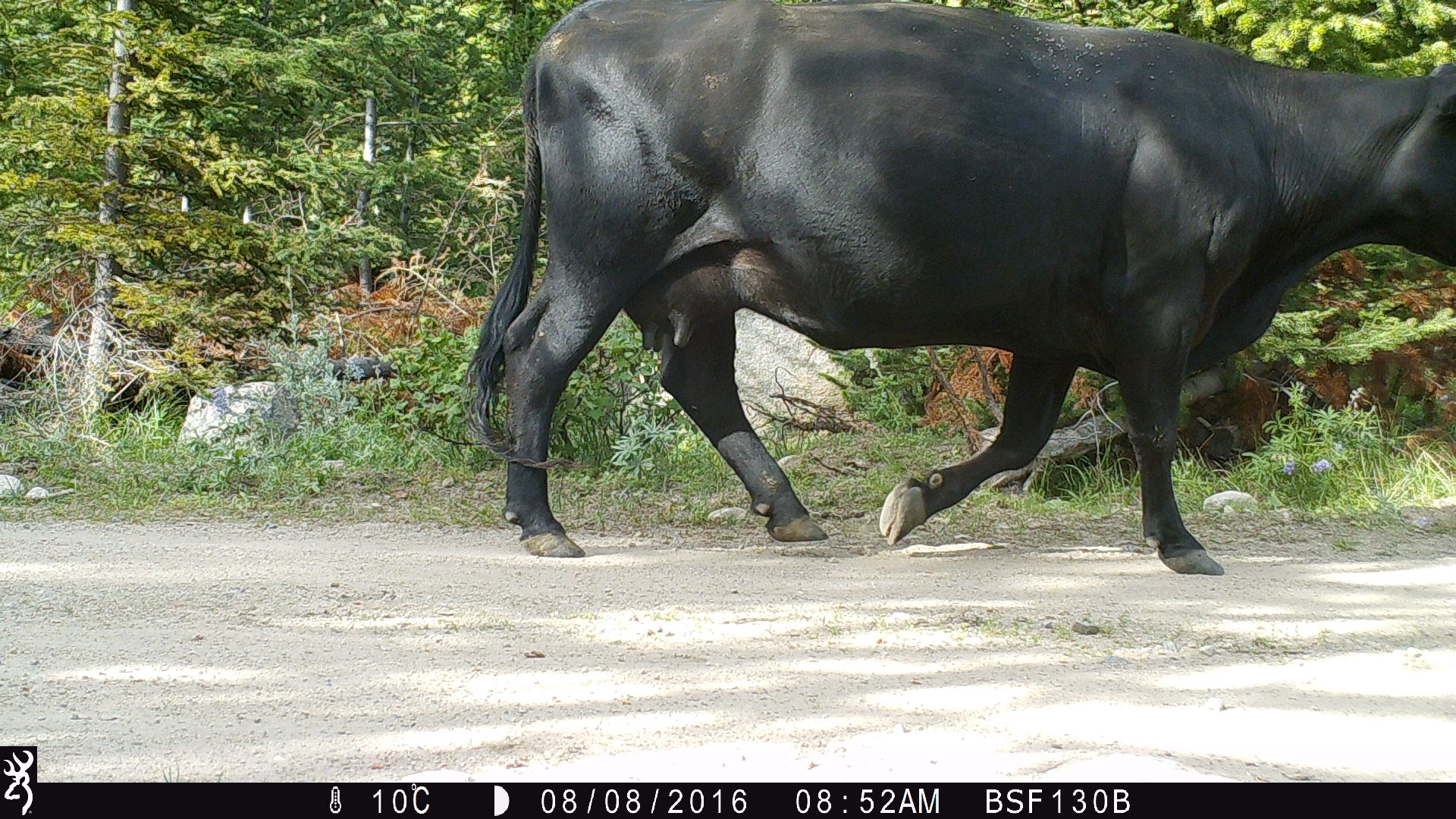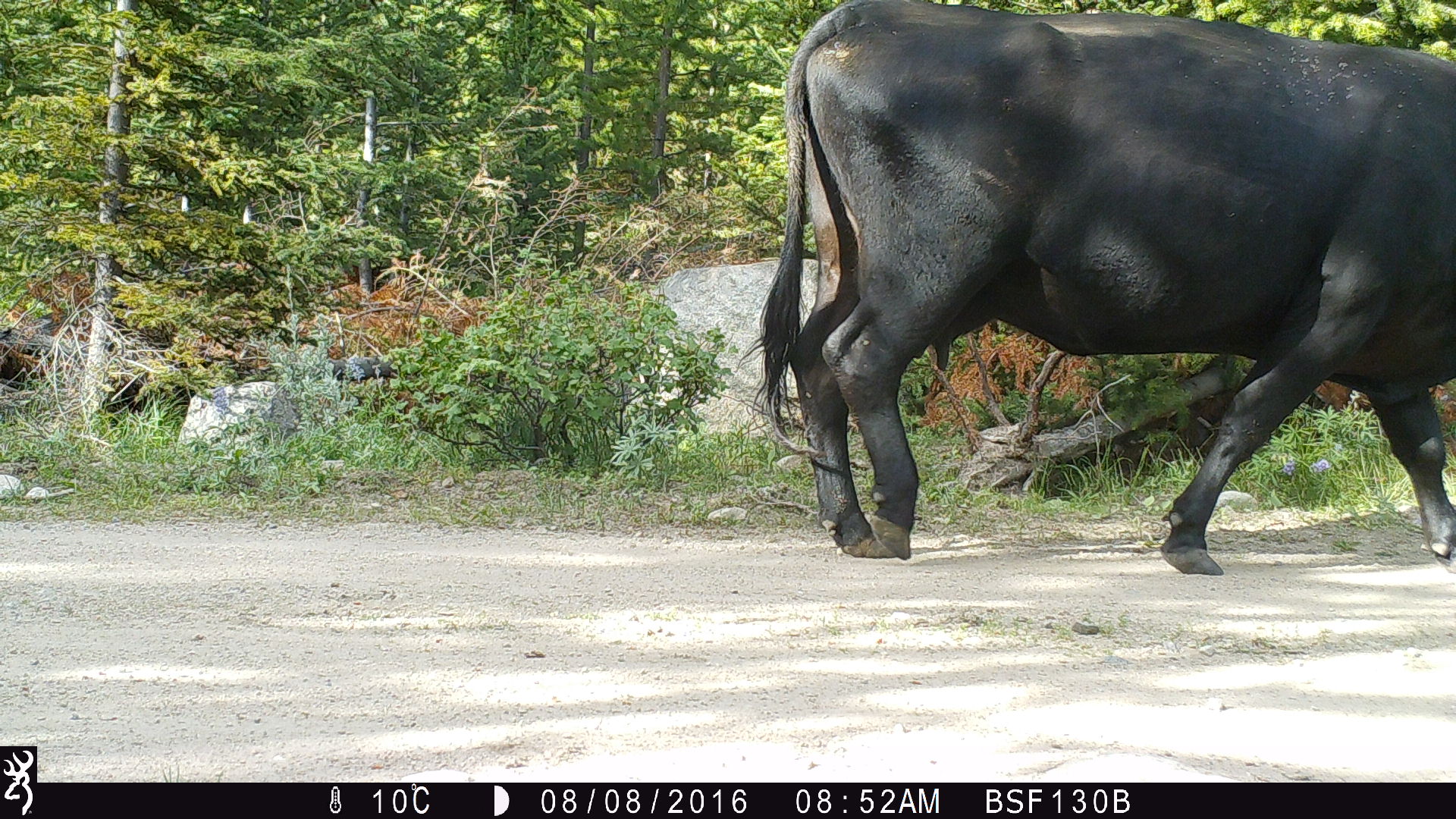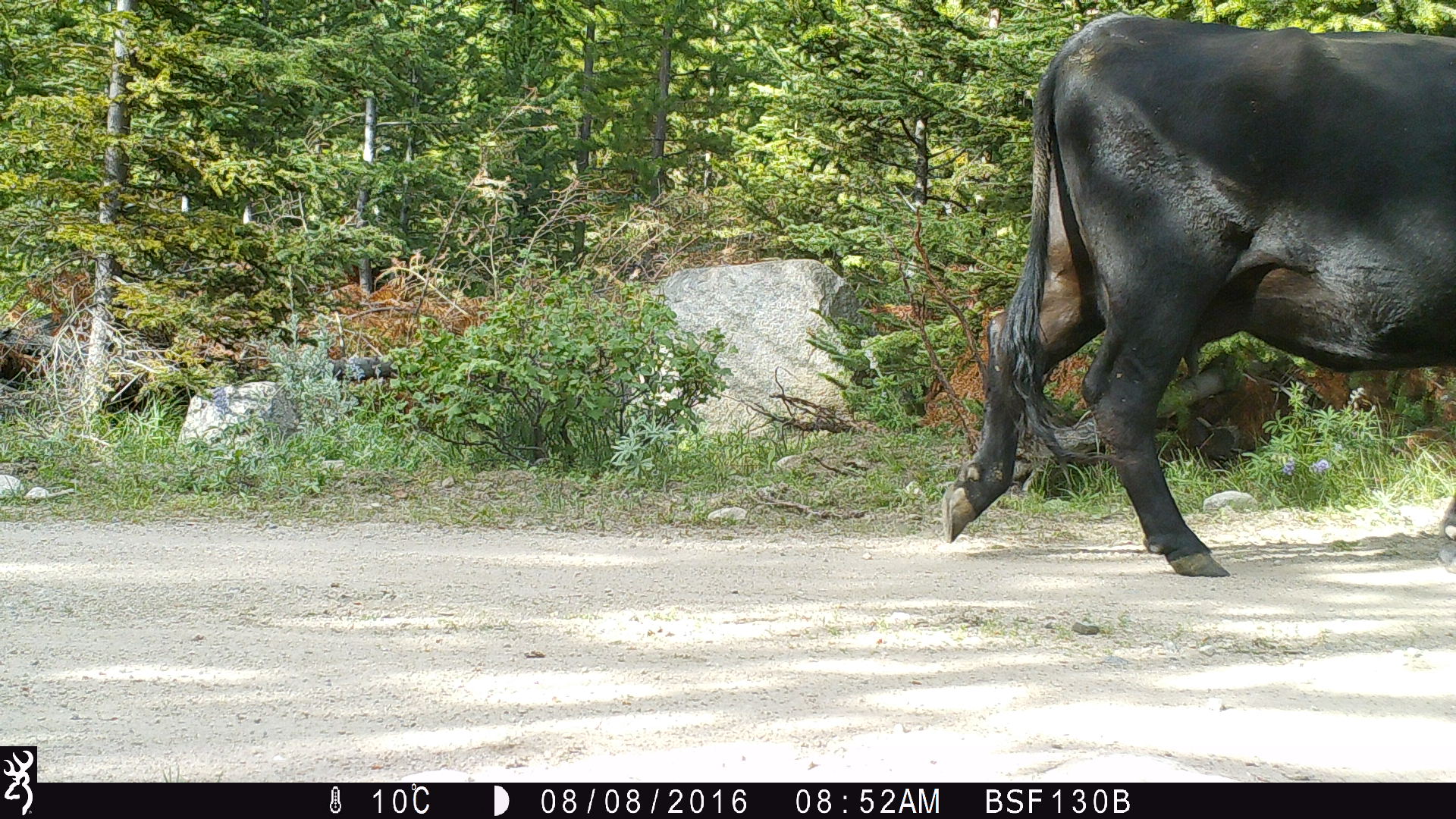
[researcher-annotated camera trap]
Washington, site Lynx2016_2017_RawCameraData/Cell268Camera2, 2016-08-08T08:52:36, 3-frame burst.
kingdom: Animalia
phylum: Chordata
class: Mammalia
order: Artiodactyla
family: Bovidae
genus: Bos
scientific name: Bos taurus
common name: domestic cattle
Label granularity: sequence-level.